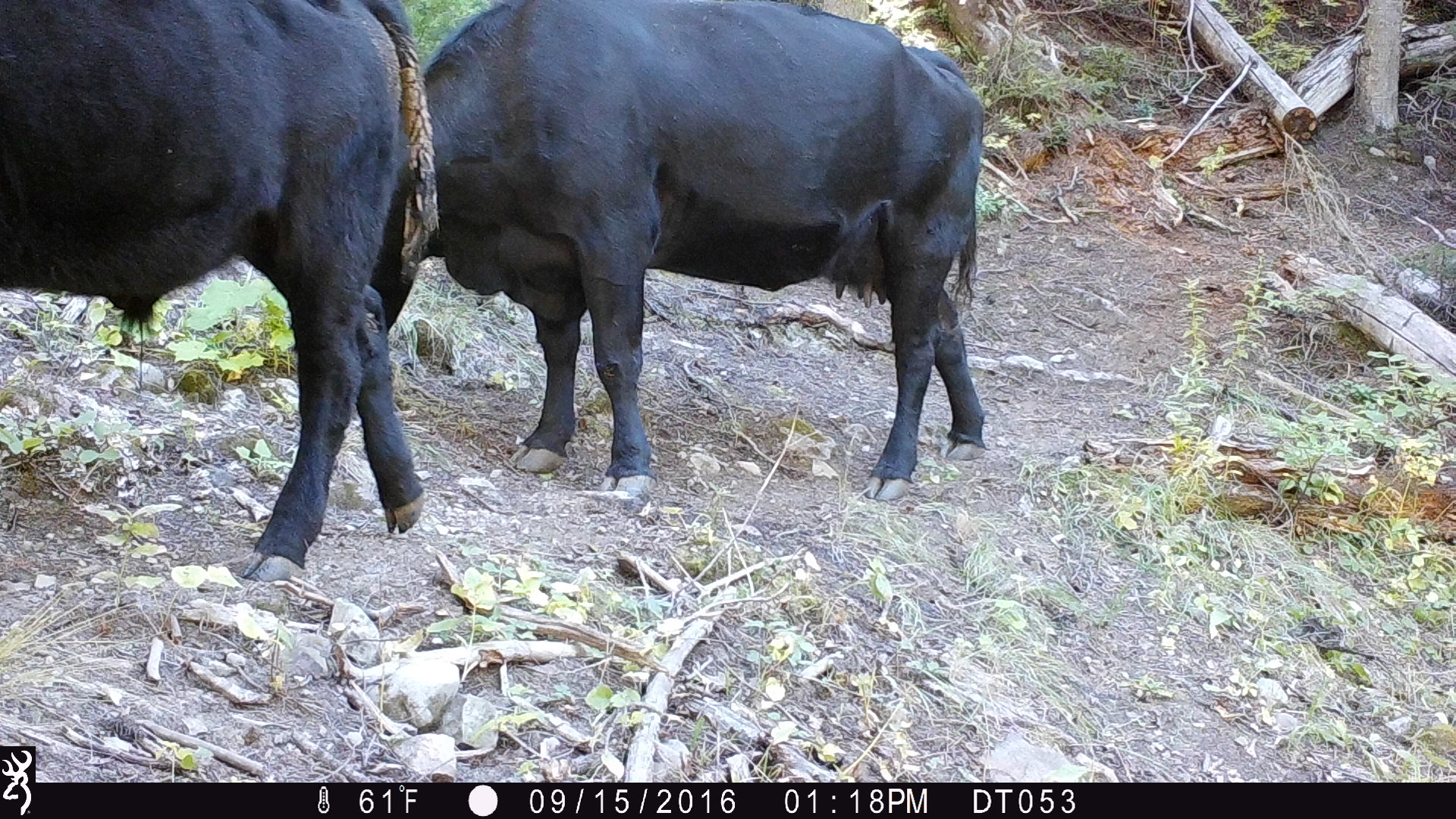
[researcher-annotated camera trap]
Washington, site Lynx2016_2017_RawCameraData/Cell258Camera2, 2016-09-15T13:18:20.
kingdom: Animalia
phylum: Chordata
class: Mammalia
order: Artiodactyla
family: Bovidae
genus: Bos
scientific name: Bos taurus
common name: domestic cattle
Domestic cattle (Bos taurus). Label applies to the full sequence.